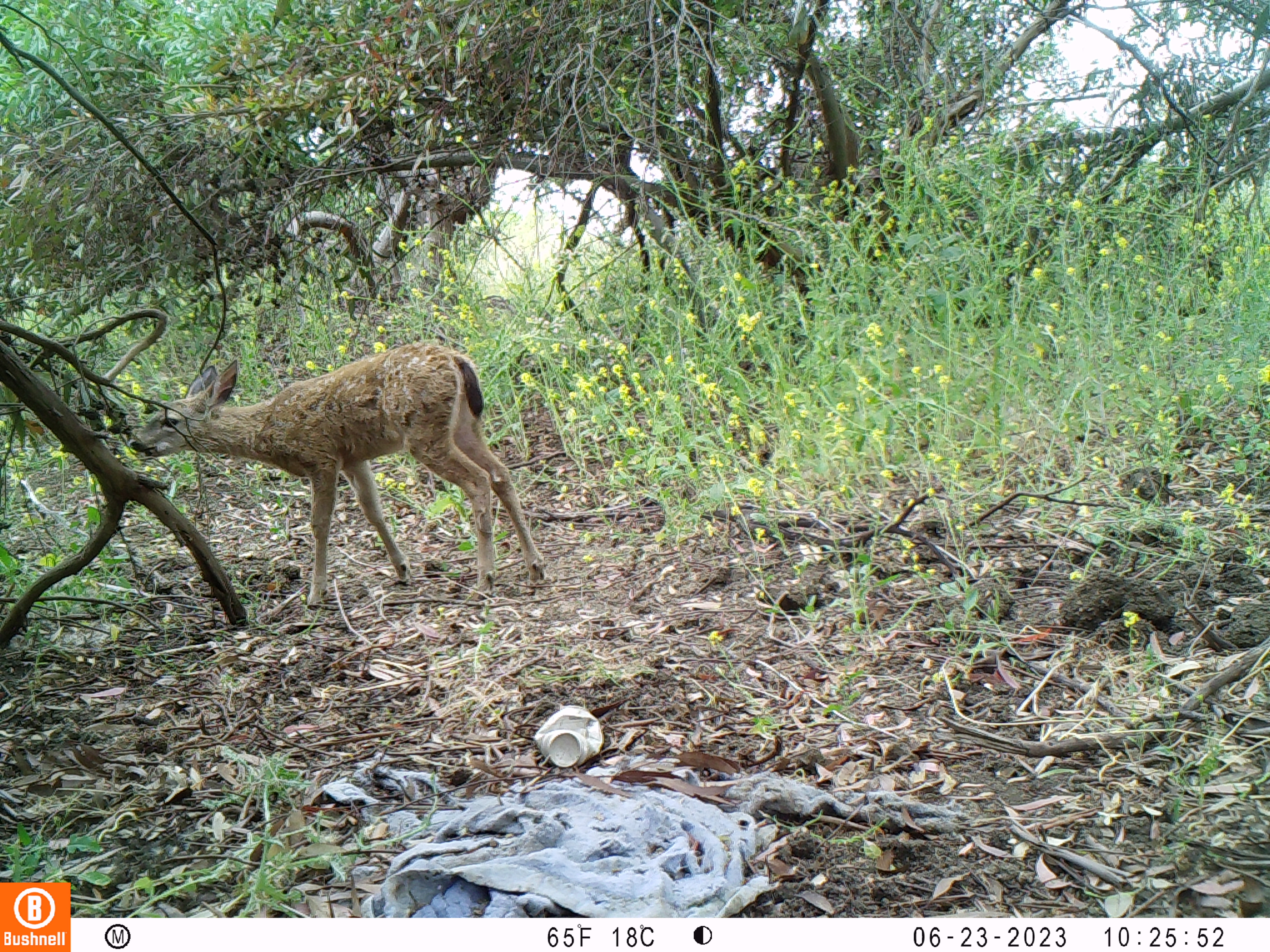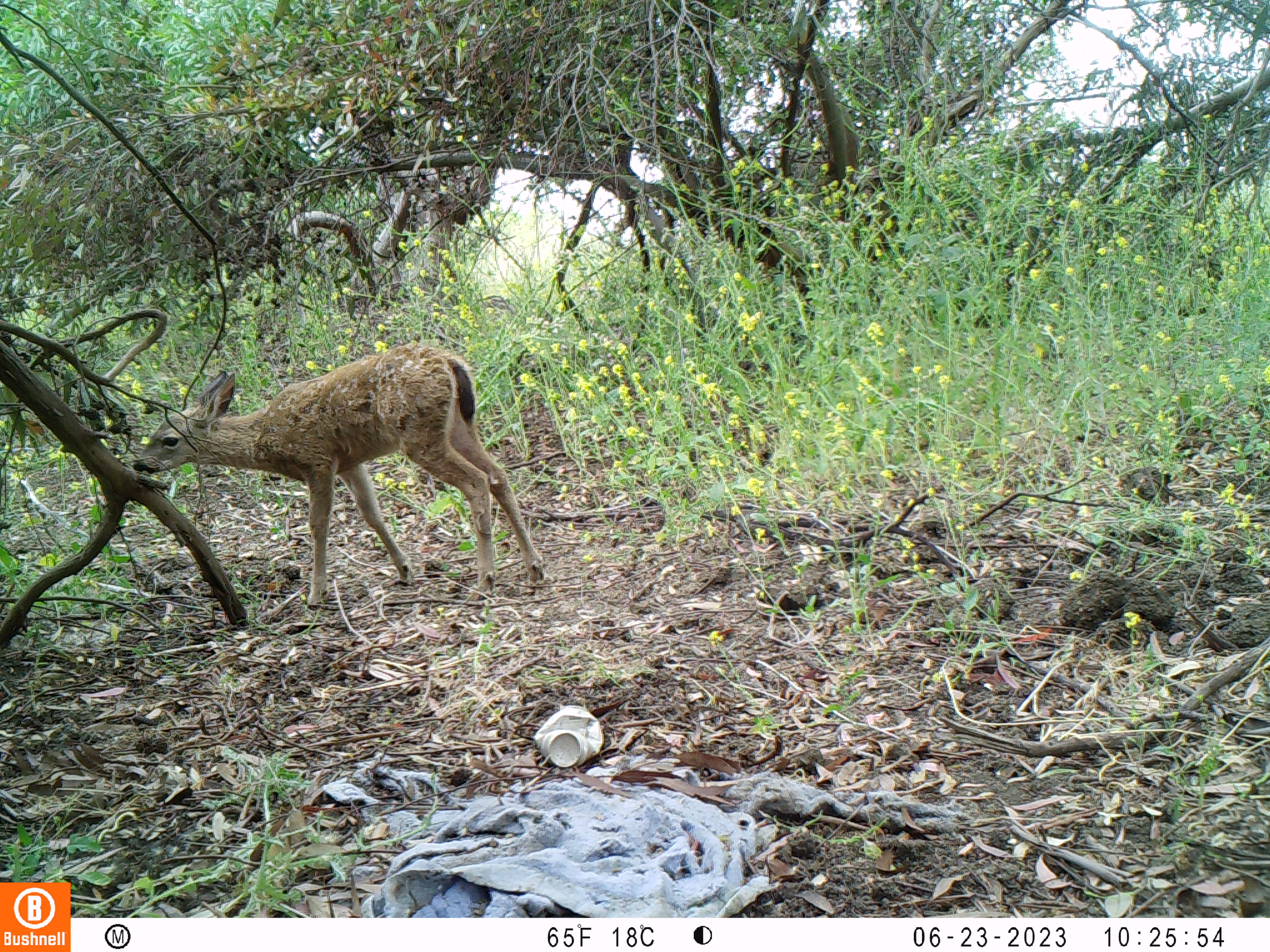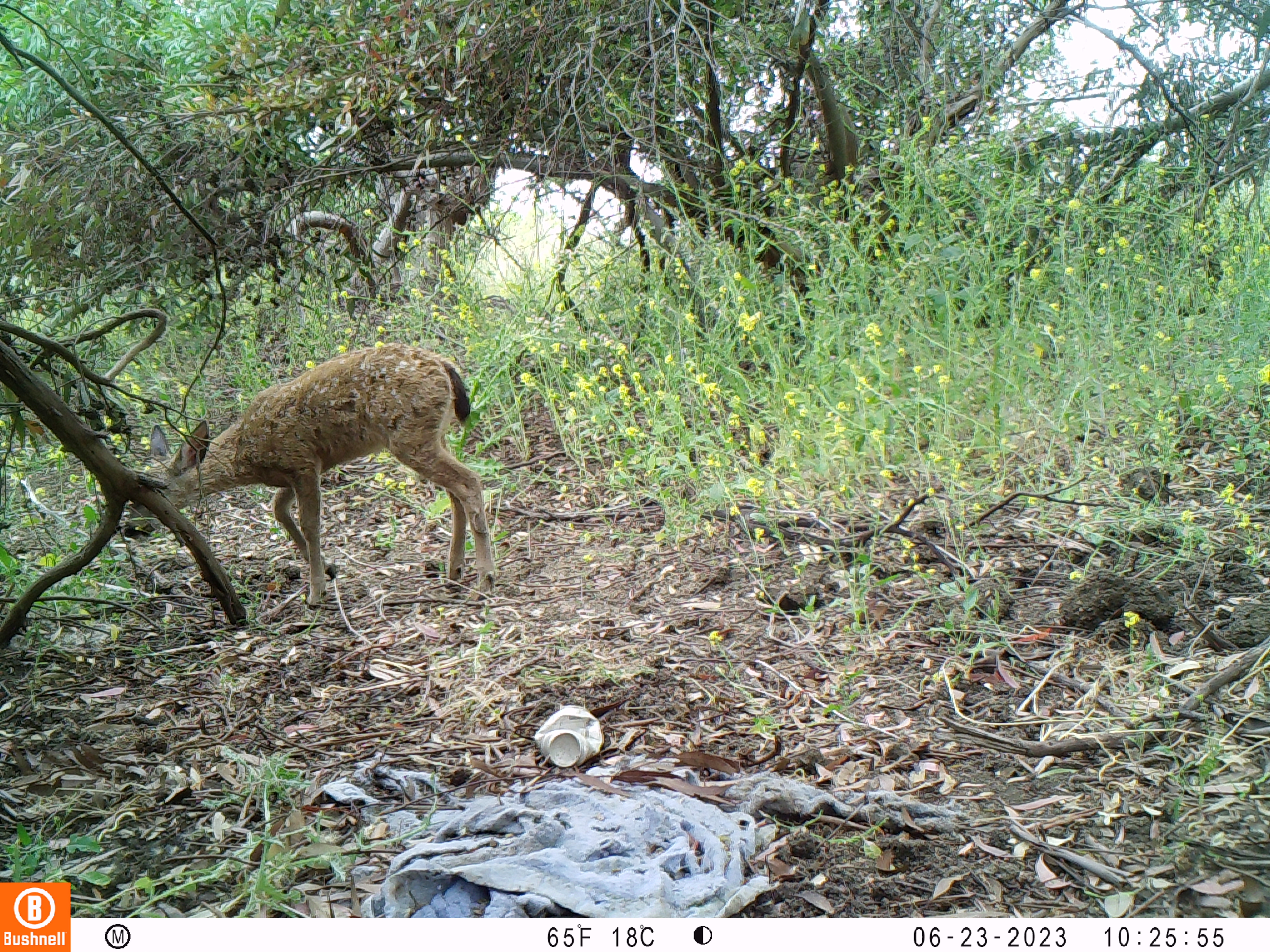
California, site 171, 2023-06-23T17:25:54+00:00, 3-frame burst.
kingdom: Animalia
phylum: Chordata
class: Mammalia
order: Artiodactyla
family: Cervidae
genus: Odocoileus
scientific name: Odocoileus hemionus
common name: mule deer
Mule deer (Odocoileus hemionus).